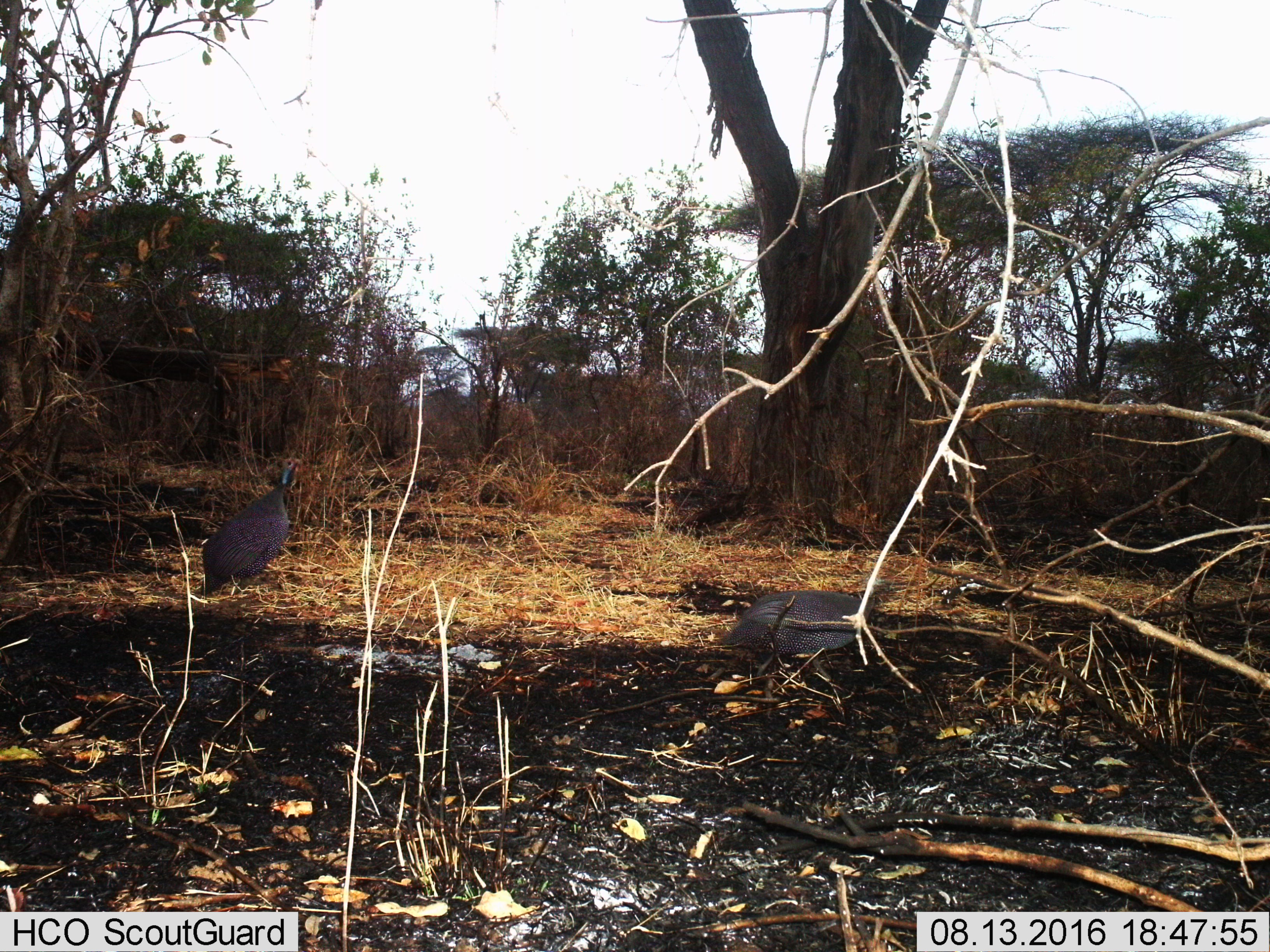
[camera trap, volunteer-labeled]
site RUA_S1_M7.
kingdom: Animalia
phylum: Chordata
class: Aves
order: Galliformes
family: Numididae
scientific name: Numididae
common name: guineafowl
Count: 2.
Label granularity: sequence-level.